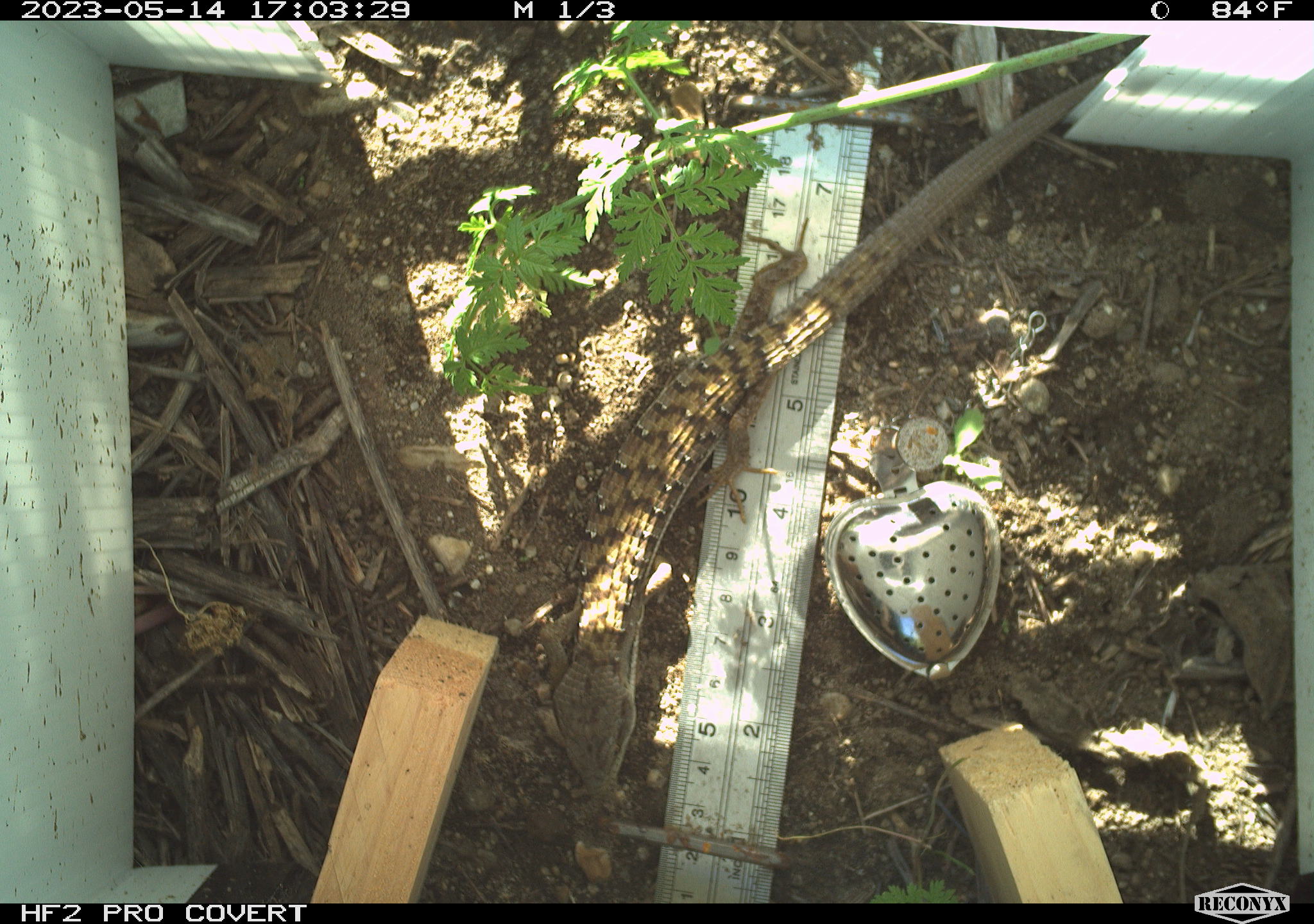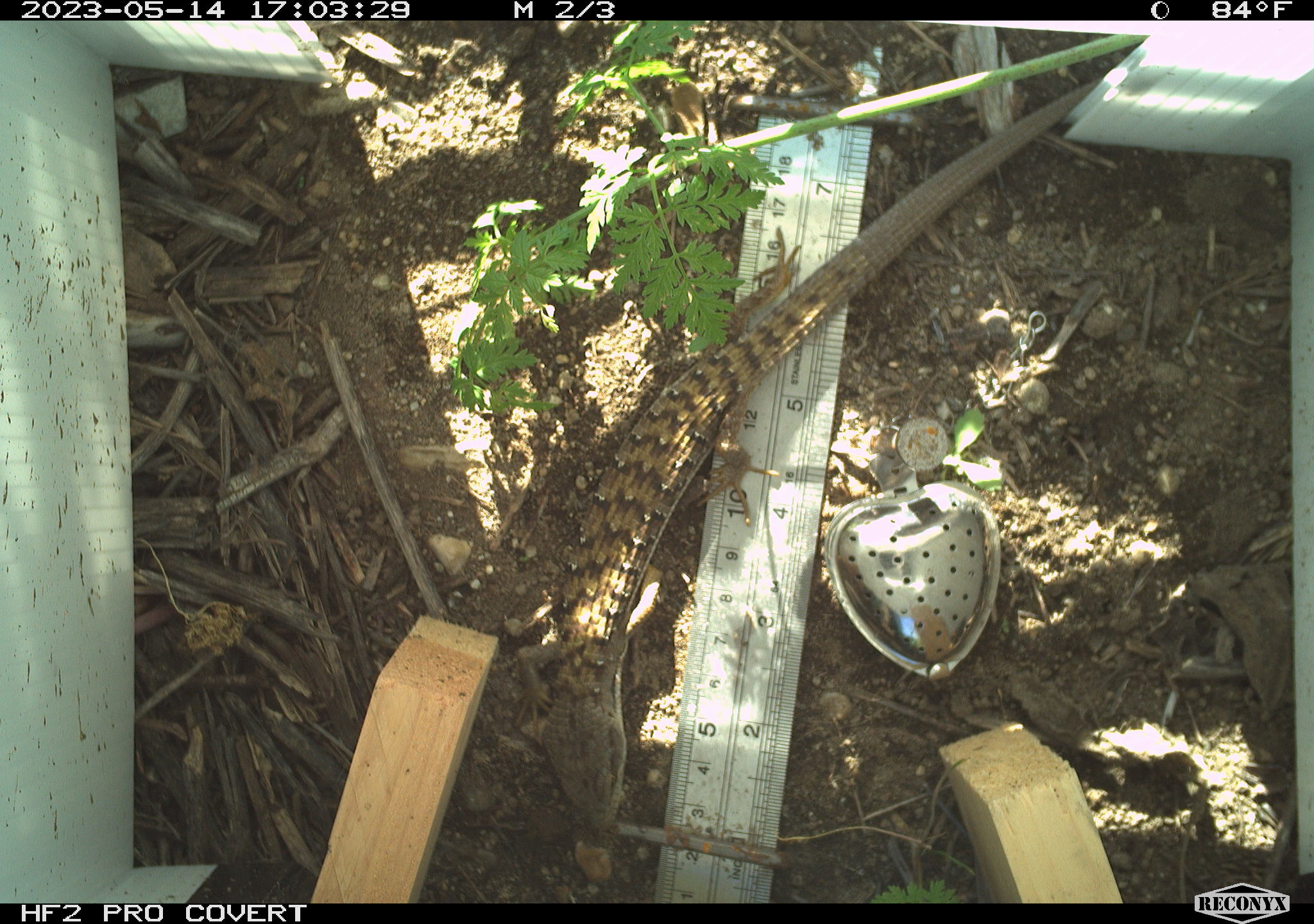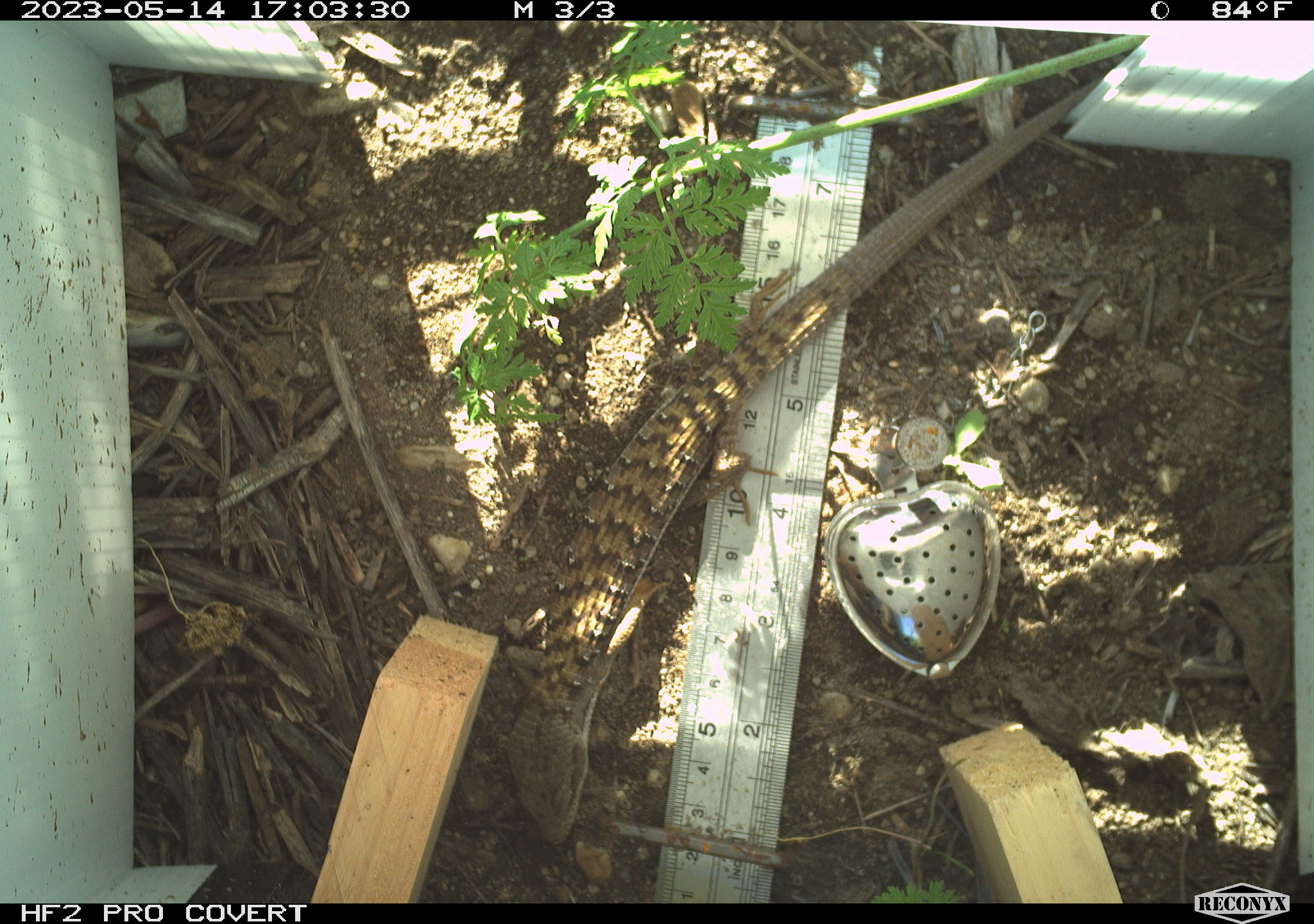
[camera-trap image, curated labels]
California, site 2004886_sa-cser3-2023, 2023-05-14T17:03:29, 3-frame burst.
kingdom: Animalia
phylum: Chordata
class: Reptilia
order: Squamata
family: Anguidae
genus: Elgaria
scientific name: Elgaria multicarinata webbii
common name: san diego alligator lizard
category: woodland alligator lizard